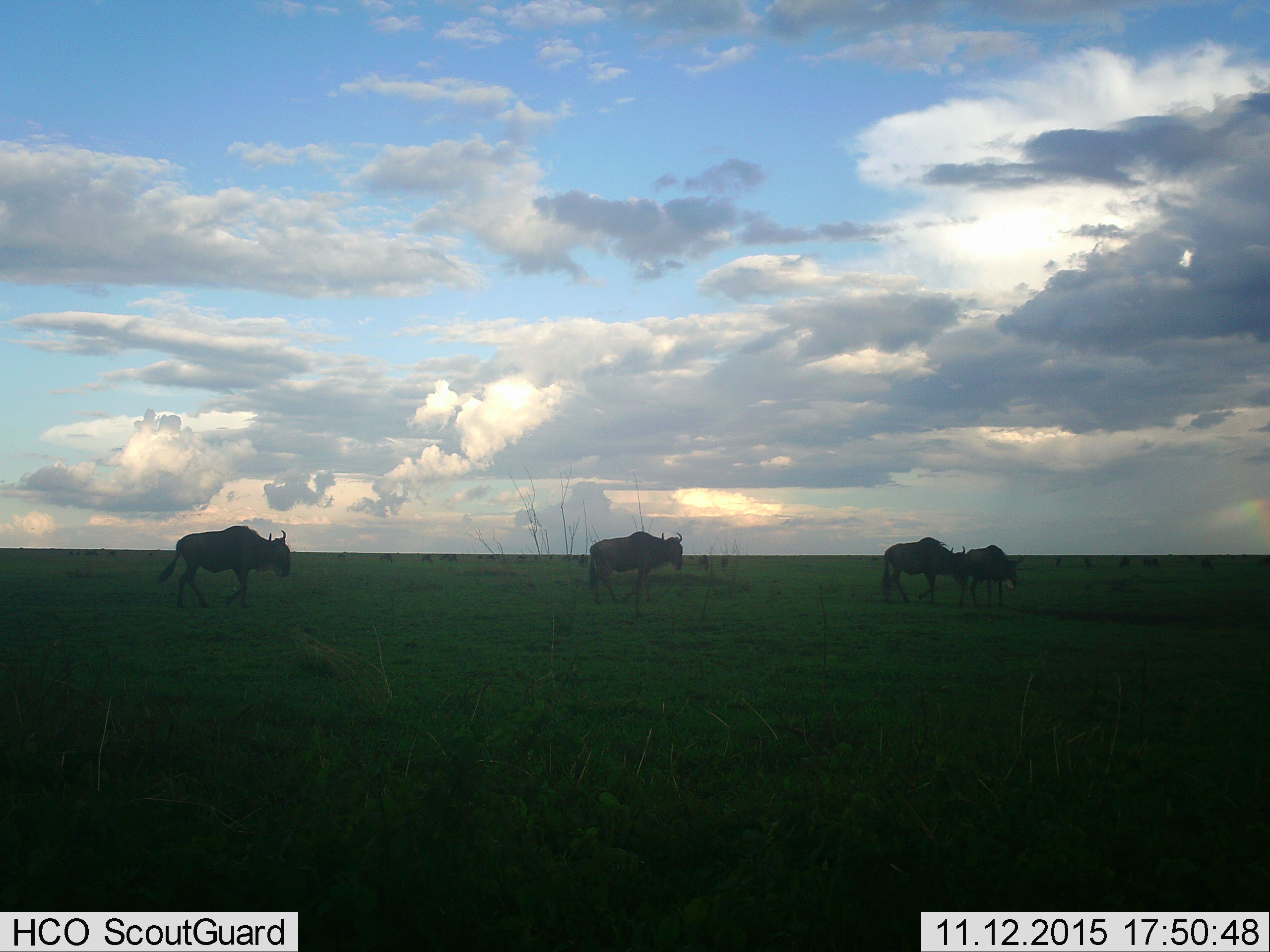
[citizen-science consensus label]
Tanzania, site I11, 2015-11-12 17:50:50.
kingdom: Animalia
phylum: Chordata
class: Mammalia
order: Artiodactyla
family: Bovidae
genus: Connochaetes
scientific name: Connochaetes taurinus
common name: blue wildebeest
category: wildebeest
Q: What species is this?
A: Wildebeest (blue wildebeest) (Connochaetes taurinus).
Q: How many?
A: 11-50.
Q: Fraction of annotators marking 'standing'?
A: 40%.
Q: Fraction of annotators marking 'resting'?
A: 0%.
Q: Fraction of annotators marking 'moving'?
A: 90%.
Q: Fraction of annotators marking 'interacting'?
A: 0%.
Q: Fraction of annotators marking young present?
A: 0%.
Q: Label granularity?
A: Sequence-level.